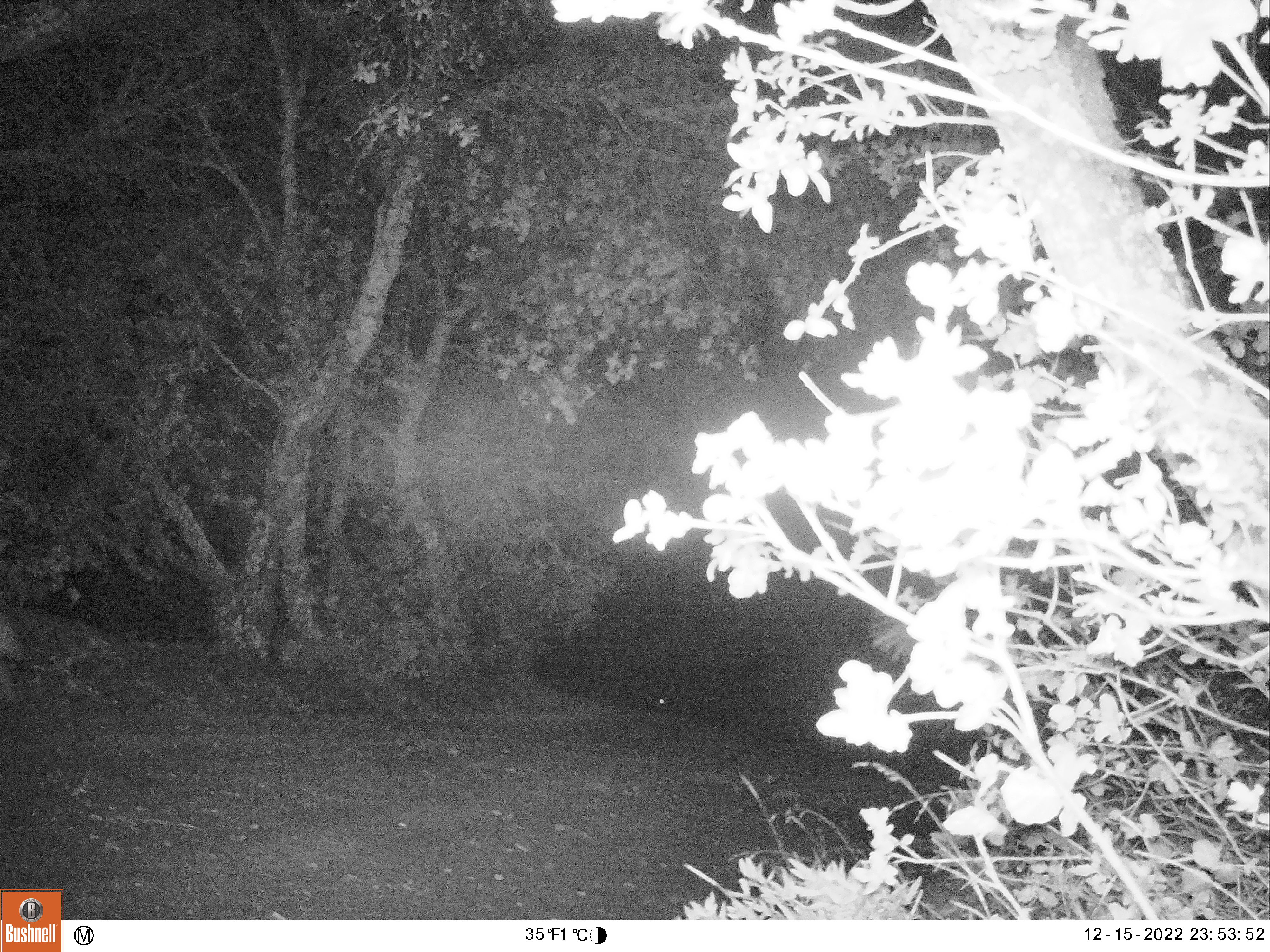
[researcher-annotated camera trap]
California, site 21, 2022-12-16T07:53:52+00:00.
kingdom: Animalia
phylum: Chordata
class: Mammalia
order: Carnivora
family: Canidae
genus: Canis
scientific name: Canis latrans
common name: coyote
Coyote (Canis latrans).